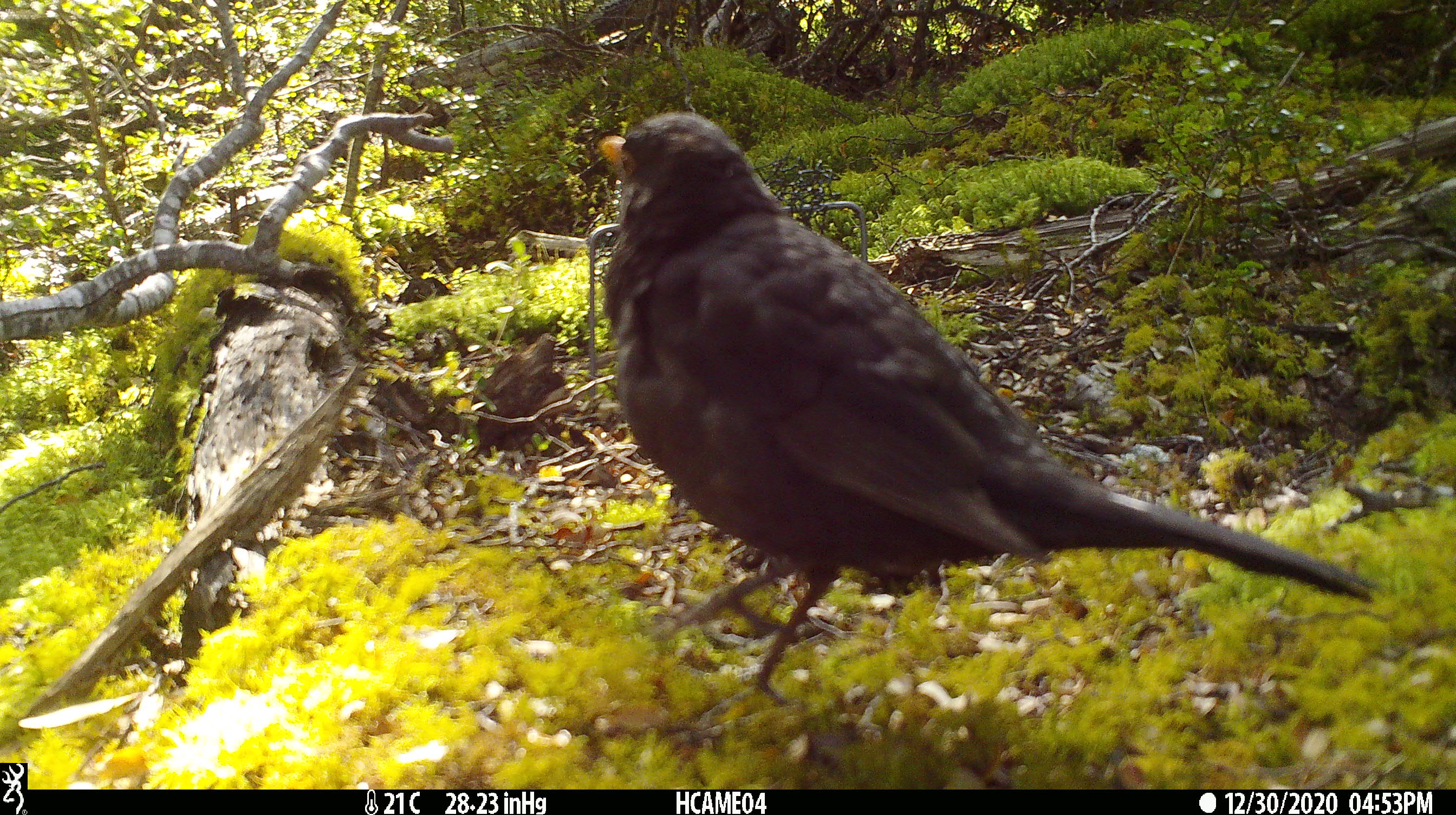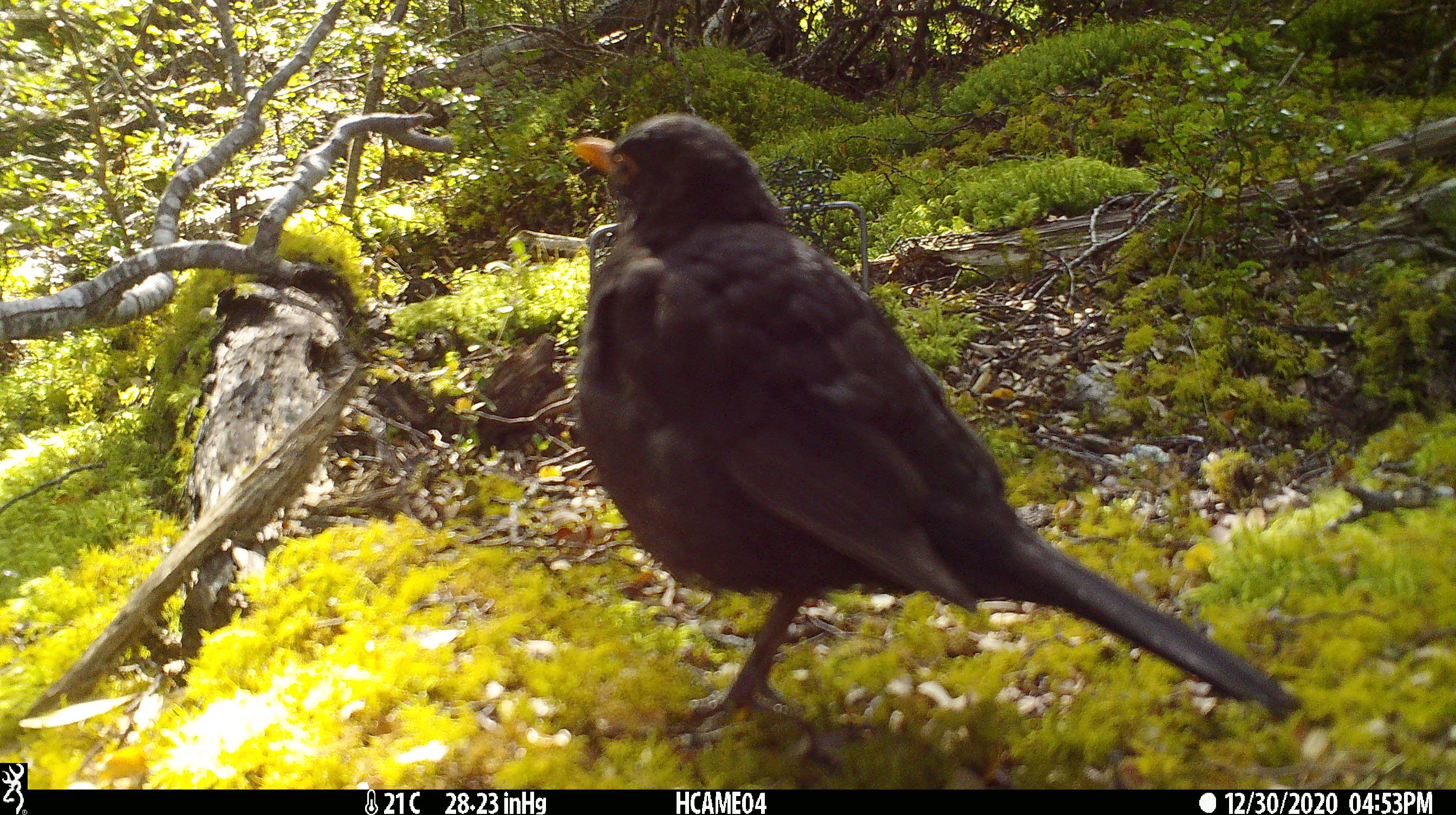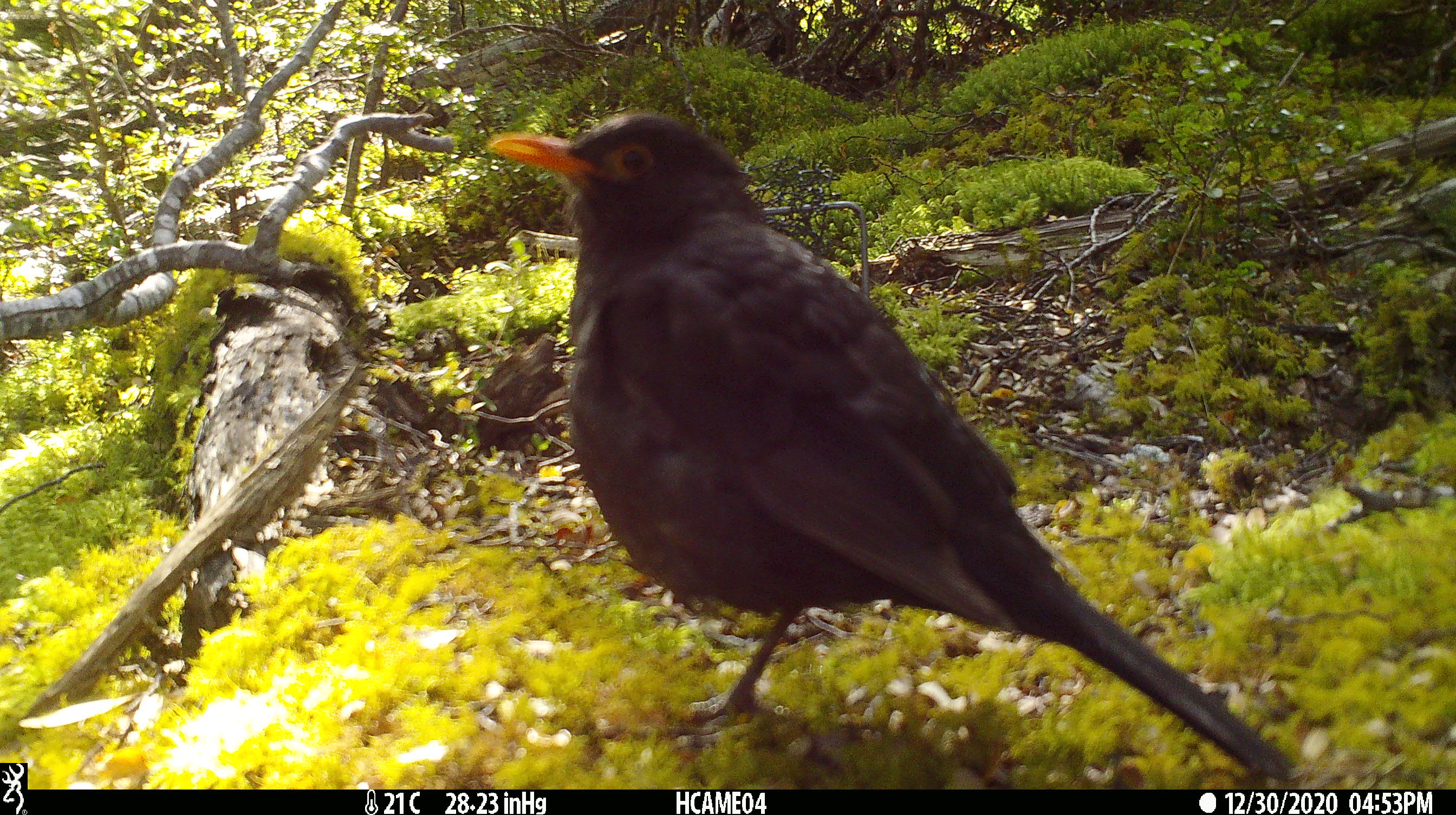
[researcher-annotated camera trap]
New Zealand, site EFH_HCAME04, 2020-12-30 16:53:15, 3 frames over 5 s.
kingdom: Animalia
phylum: Chordata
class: Aves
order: Passeriformes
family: Turdidae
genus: Turdus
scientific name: Turdus merula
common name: eurasian blackbird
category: blackbird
Blackbird (eurasian blackbird) (Turdus merula).